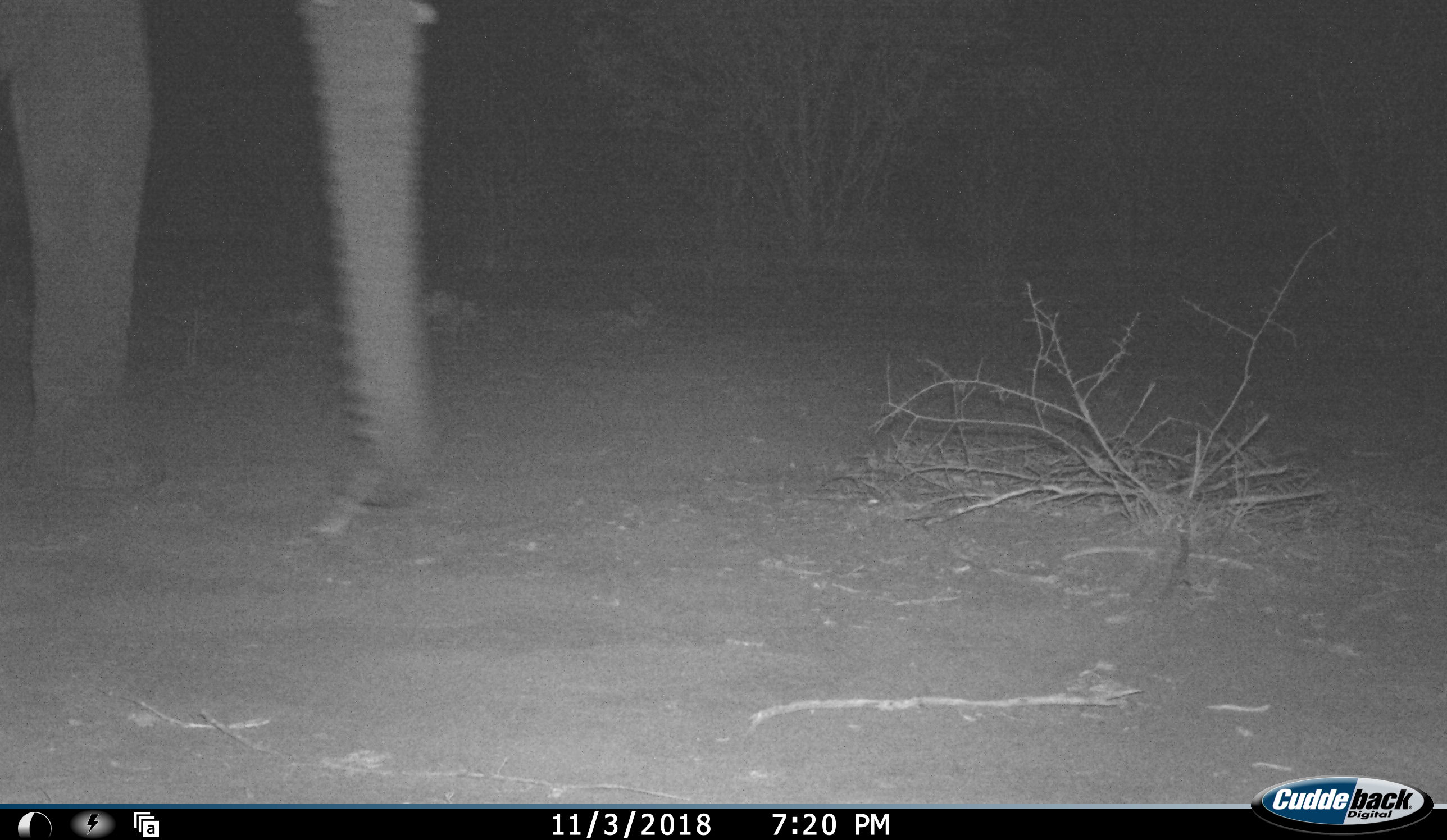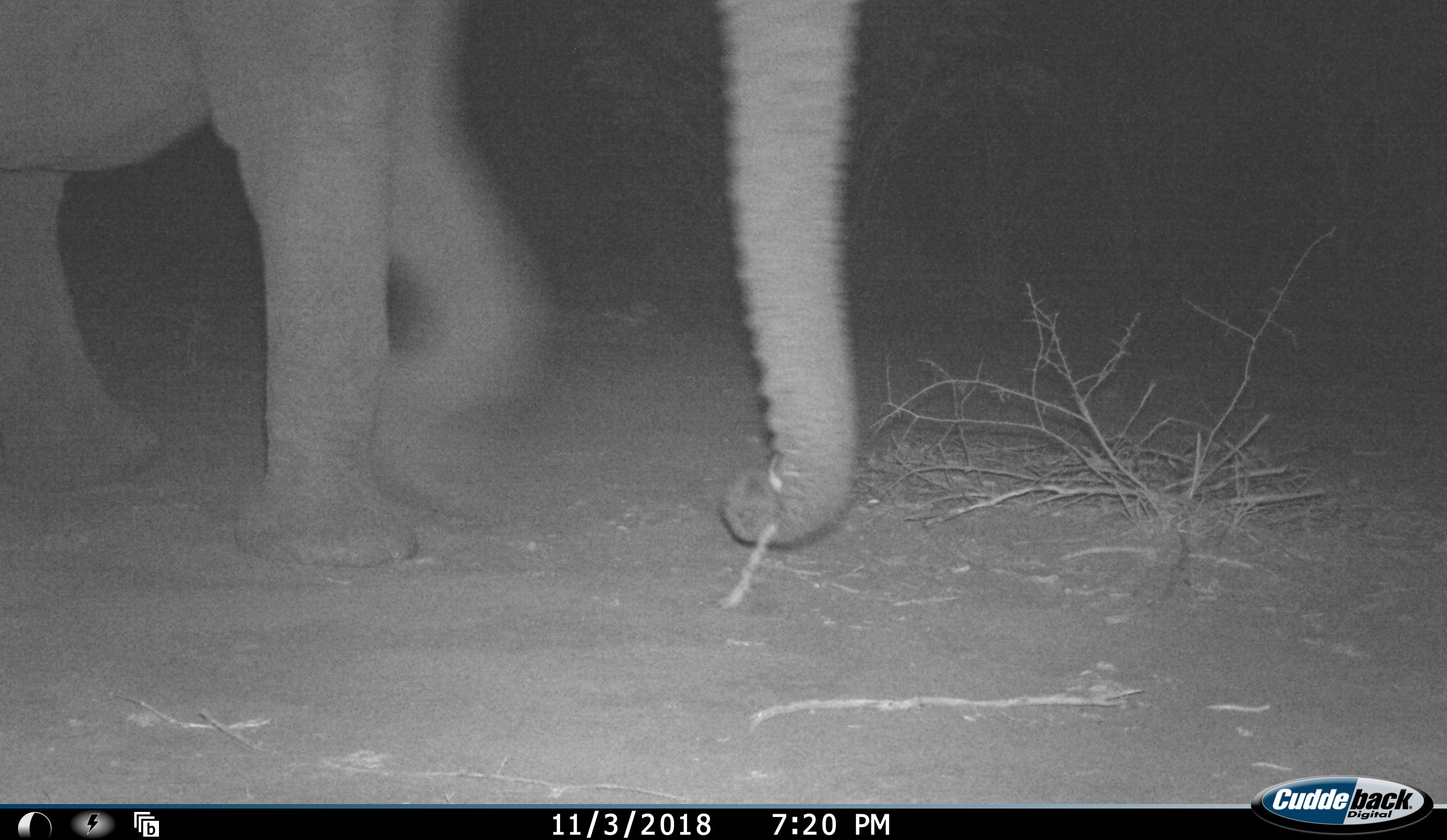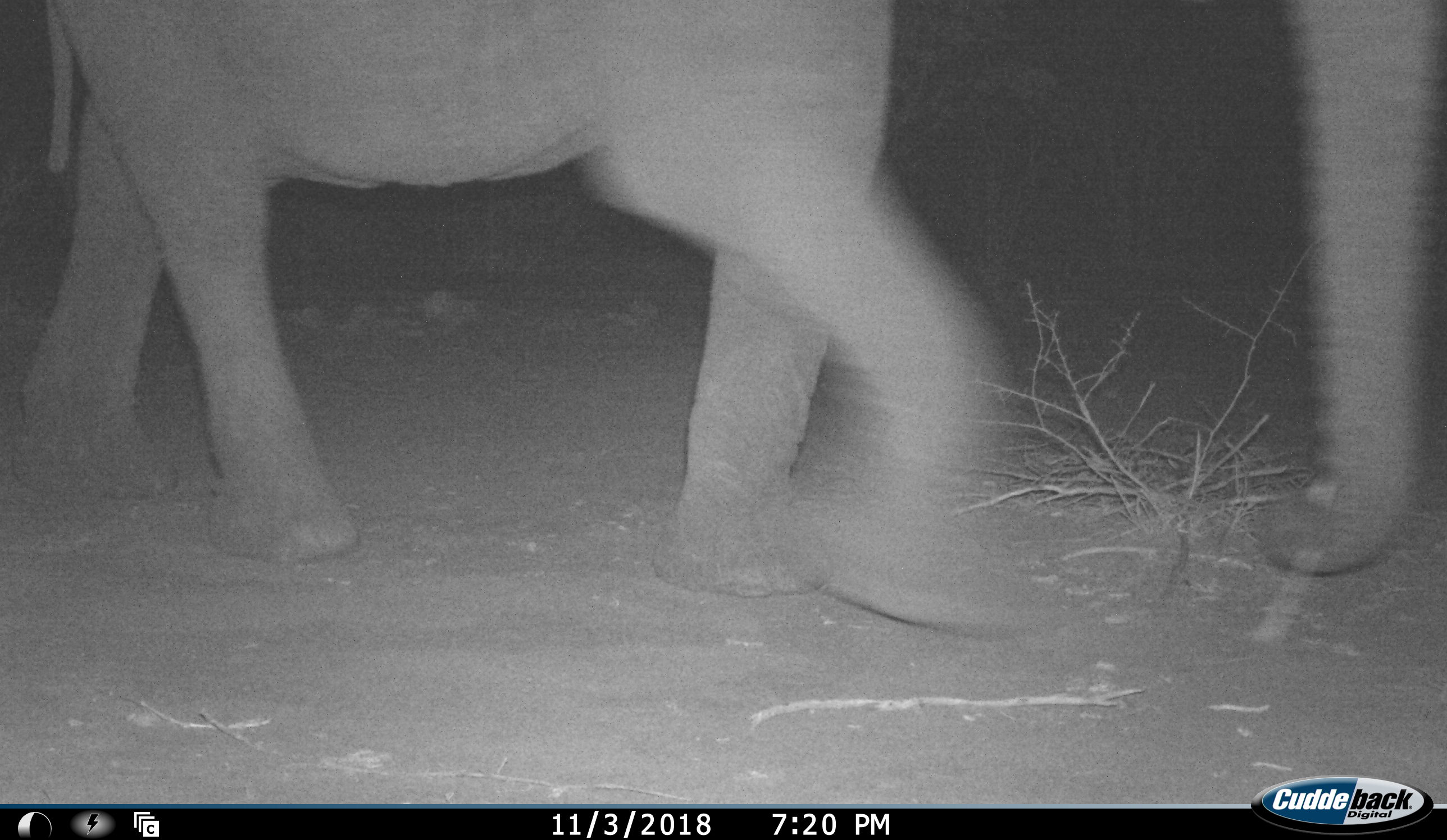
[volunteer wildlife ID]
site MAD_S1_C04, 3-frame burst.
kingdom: Animalia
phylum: Chordata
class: Mammalia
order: Proboscidea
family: Elephantidae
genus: Loxodonta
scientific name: Loxodonta africana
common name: african bush elephant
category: elephant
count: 1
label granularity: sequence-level